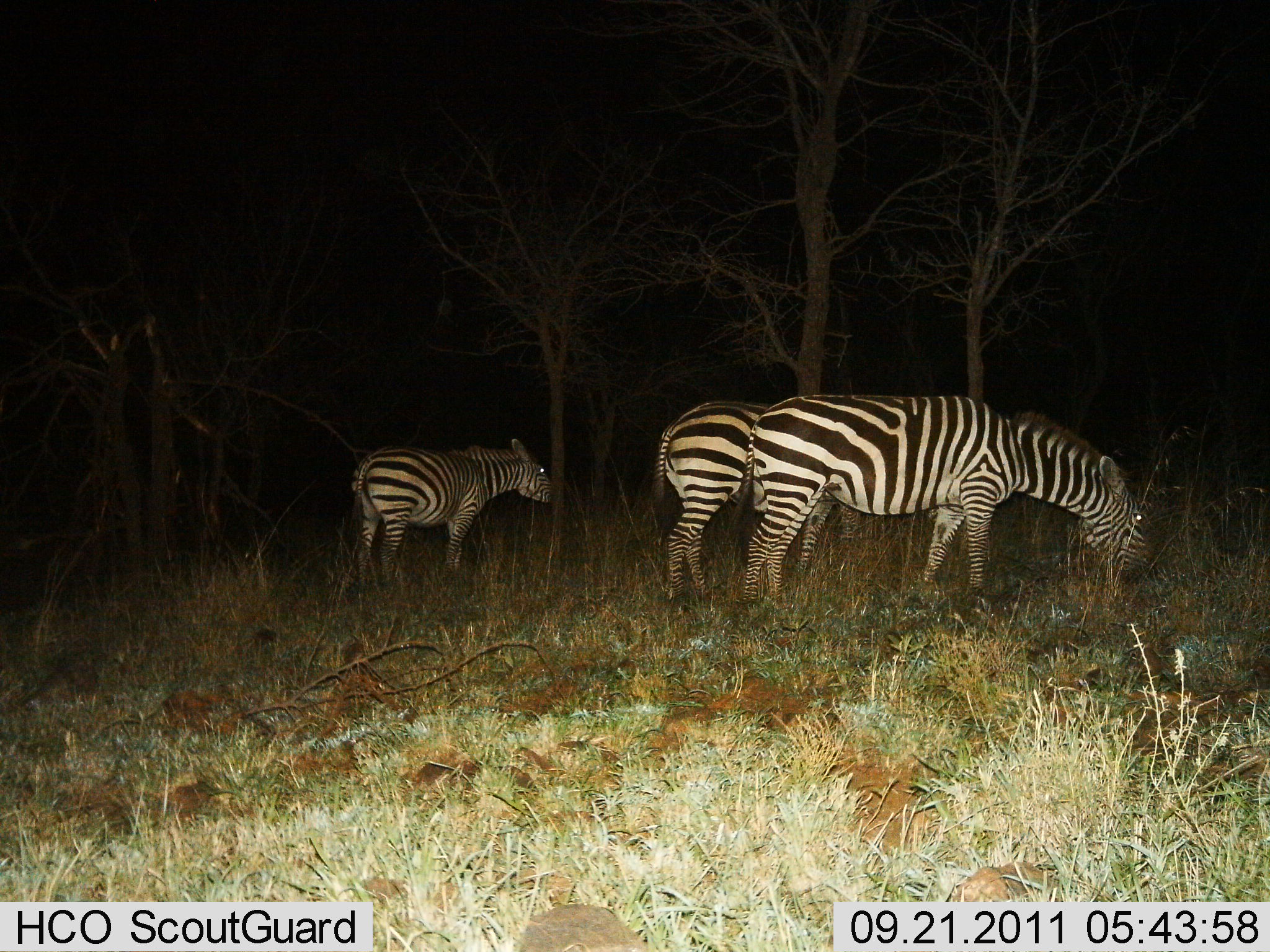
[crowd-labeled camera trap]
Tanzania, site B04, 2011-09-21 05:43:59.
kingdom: Animalia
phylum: Chordata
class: Mammalia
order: Perissodactyla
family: Equidae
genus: Equus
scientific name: Equus quagga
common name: plains zebra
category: zebra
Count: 3.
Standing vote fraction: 64%.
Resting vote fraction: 0%.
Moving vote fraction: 0%.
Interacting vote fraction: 0%.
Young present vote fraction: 18%.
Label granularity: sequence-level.